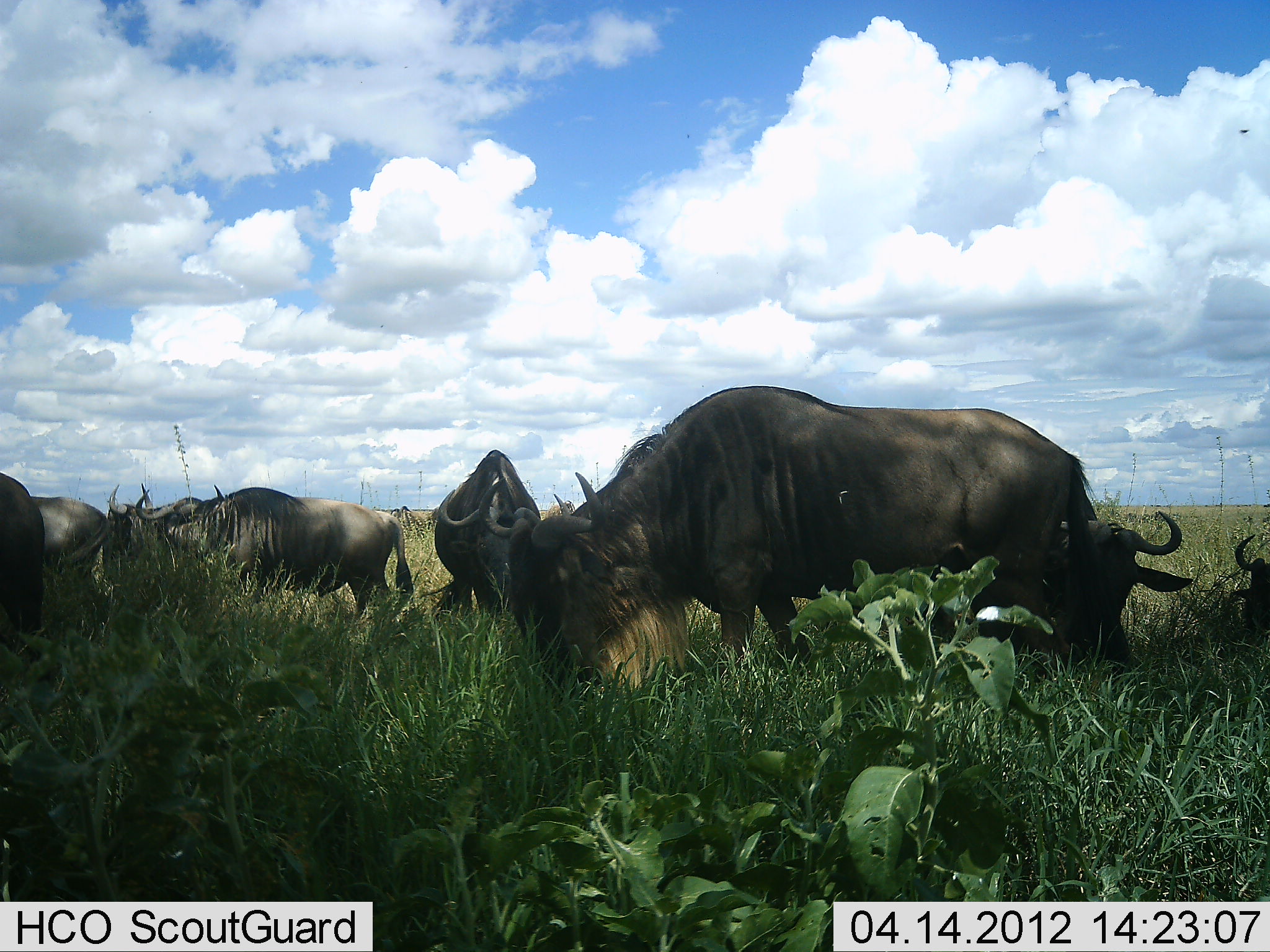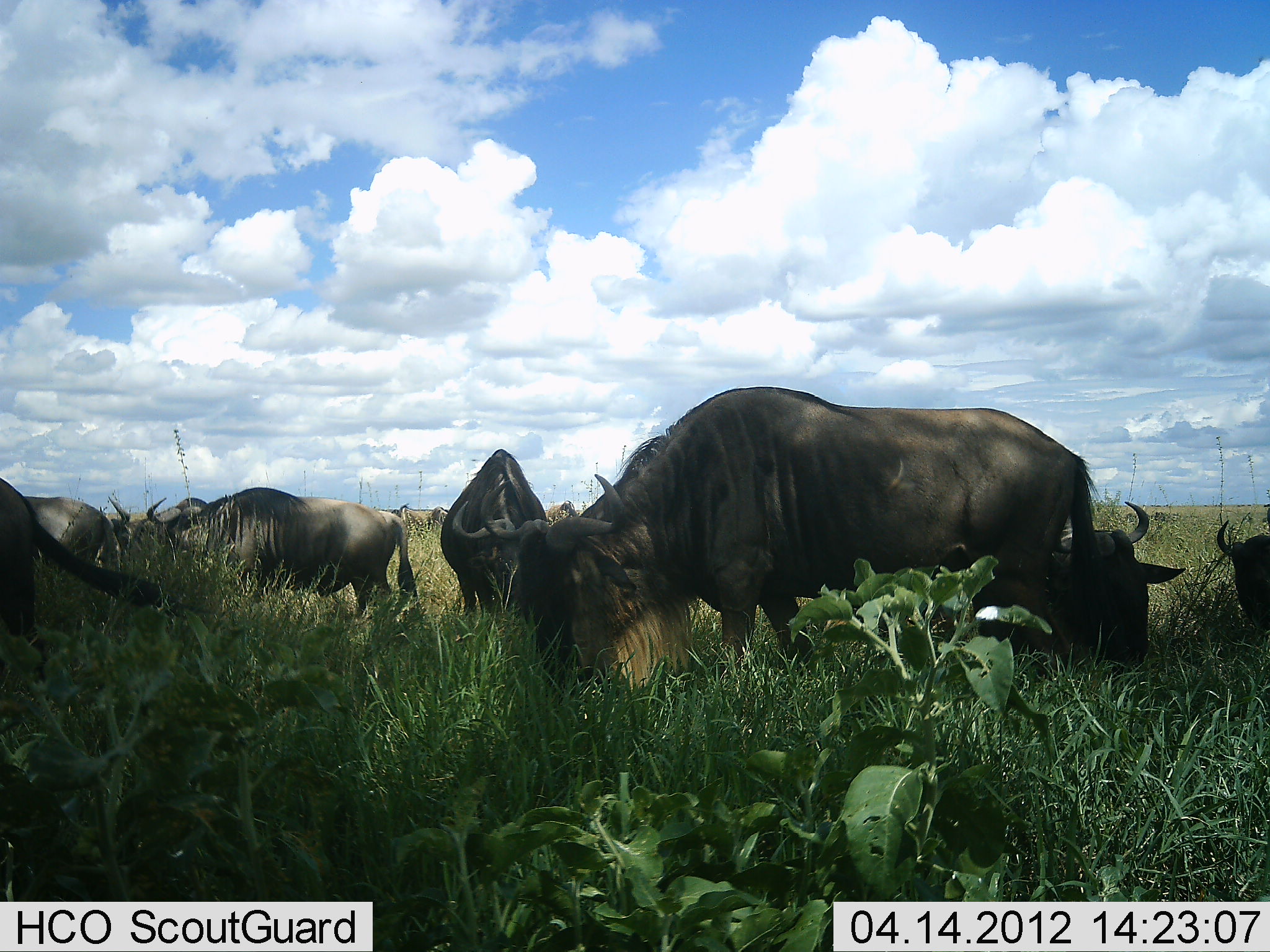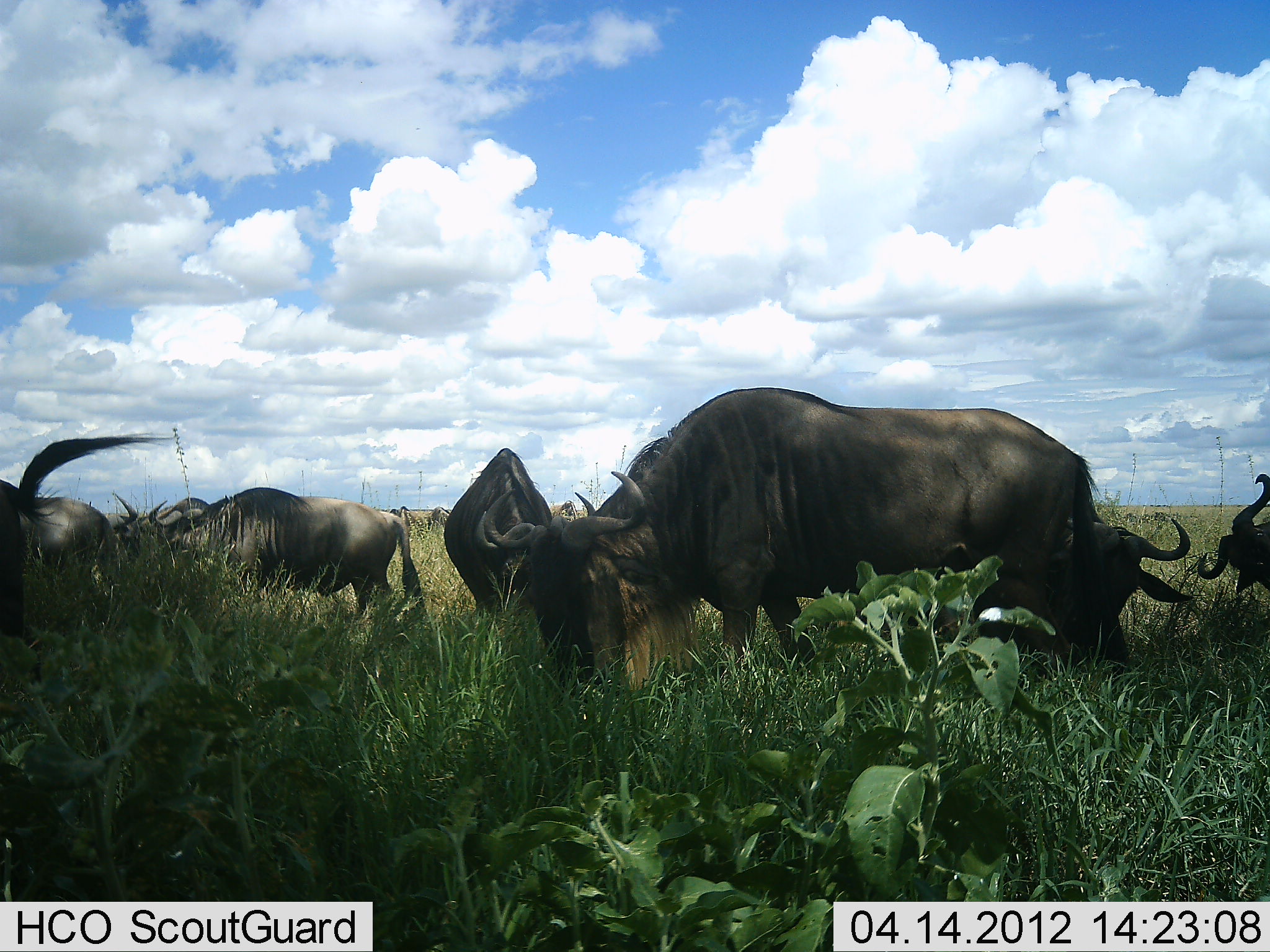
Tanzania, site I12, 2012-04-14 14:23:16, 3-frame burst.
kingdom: Animalia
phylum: Chordata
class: Mammalia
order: Artiodactyla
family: Bovidae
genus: Connochaetes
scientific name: Connochaetes taurinus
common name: blue wildebeest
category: wildebeest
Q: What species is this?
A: Wildebeest (blue wildebeest) (Connochaetes taurinus).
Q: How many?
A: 11-50.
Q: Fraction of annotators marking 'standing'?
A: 53%.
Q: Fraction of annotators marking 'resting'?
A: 40%.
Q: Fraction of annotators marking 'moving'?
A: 20%.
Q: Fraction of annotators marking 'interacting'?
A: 0%.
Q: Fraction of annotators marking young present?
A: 0%.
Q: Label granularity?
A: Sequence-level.